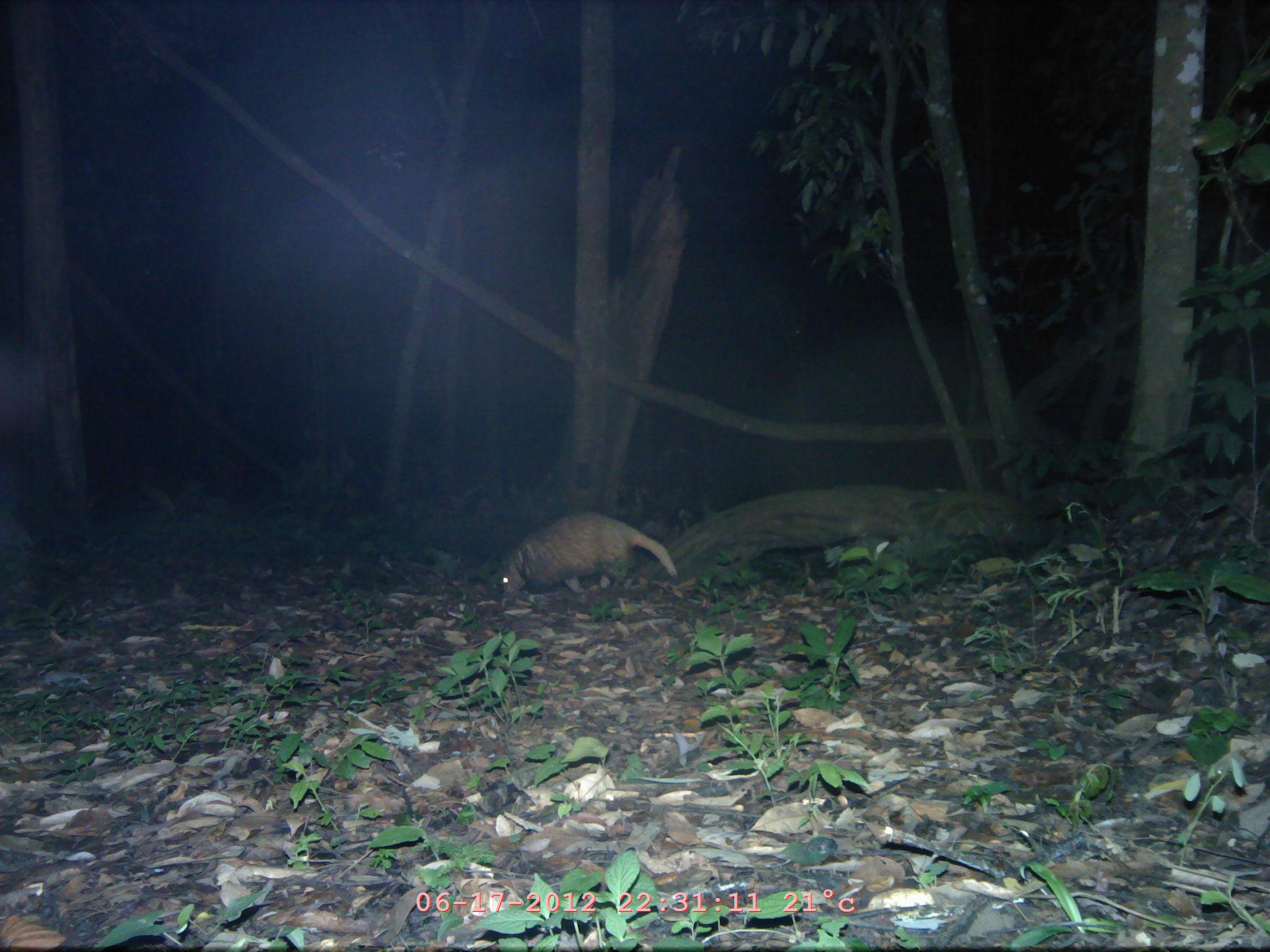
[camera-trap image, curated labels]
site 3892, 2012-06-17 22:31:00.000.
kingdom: Animalia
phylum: Chordata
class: Mammalia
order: Carnivora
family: Mustelidae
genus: Arctonyx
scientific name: Arctonyx collaris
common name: greater hog badger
Arctonyx collaris (greater hog badger), count 1.